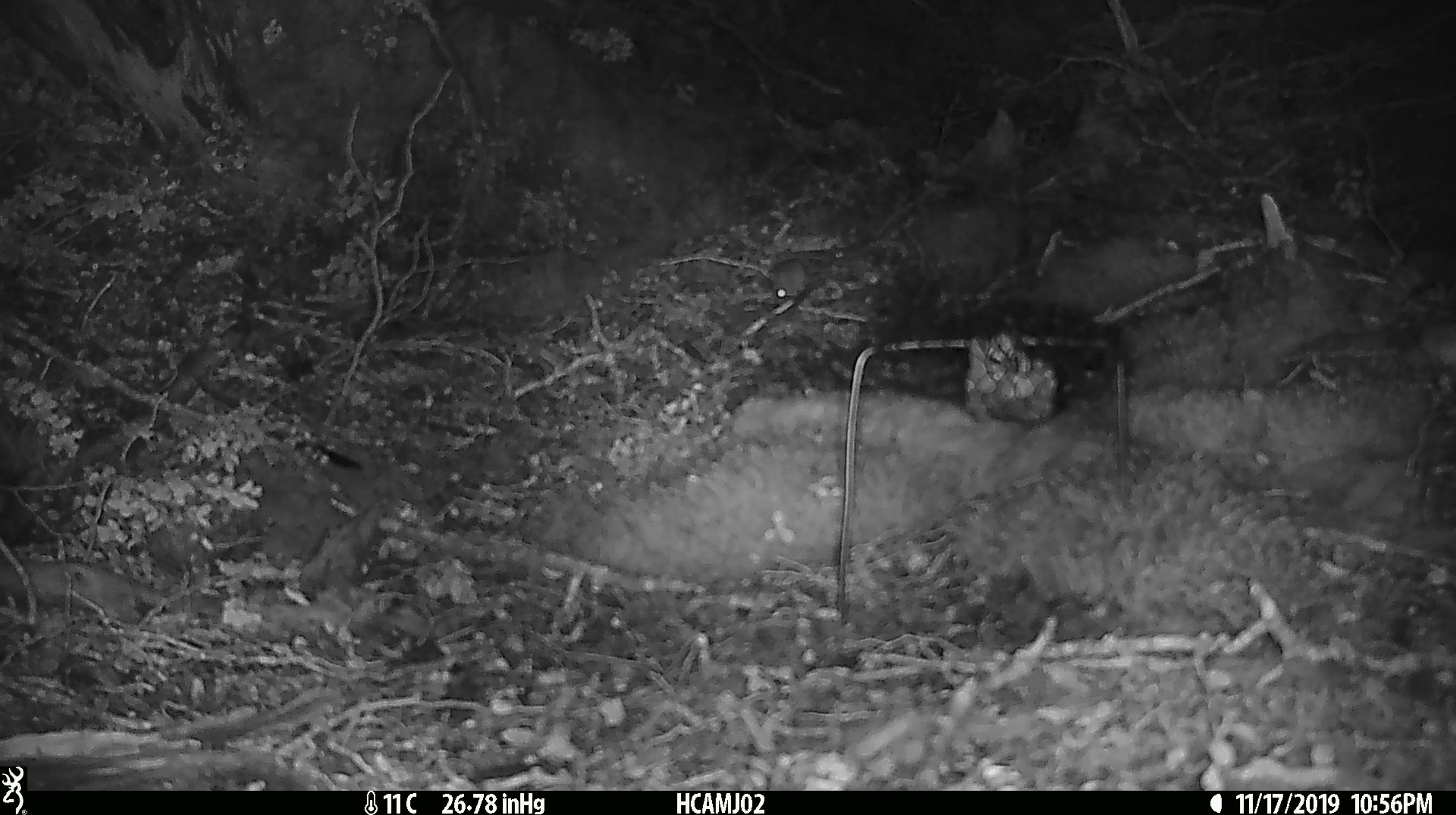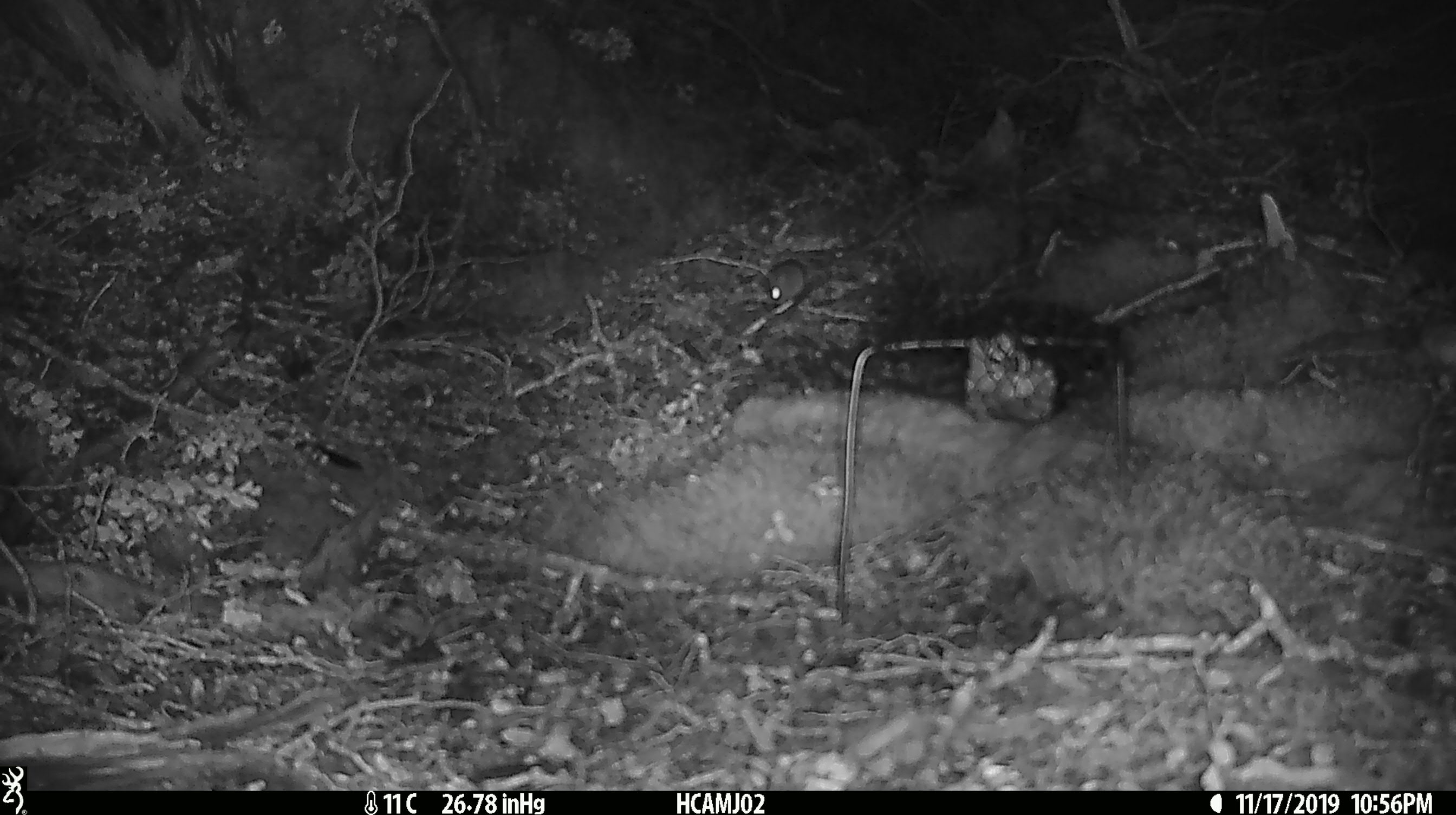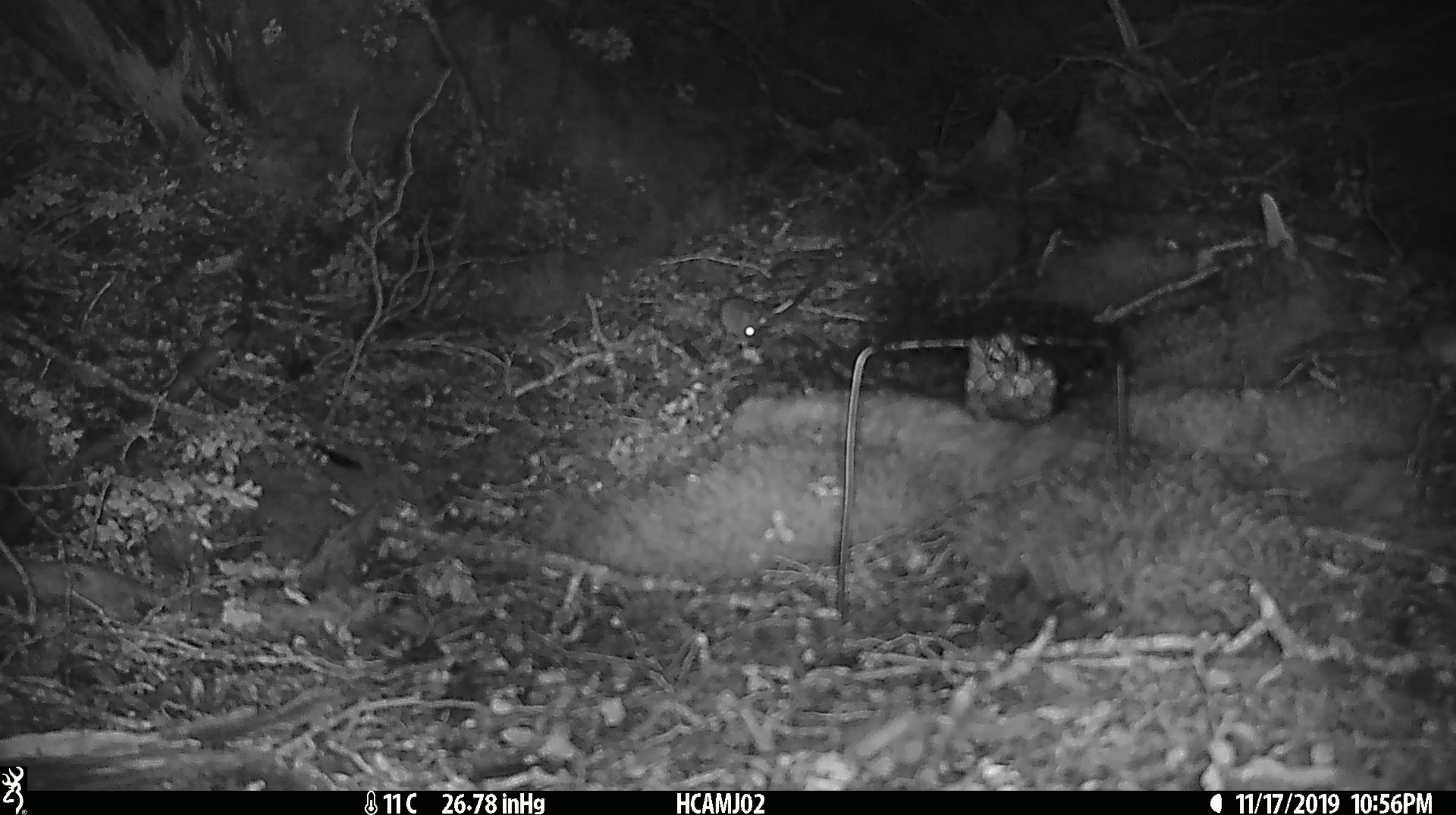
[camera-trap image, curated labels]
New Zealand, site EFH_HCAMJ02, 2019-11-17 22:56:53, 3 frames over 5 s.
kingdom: Animalia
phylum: Chordata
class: Mammalia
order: Rodentia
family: Muridae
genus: Mus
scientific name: Mus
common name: mouse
Mouse (Mus).